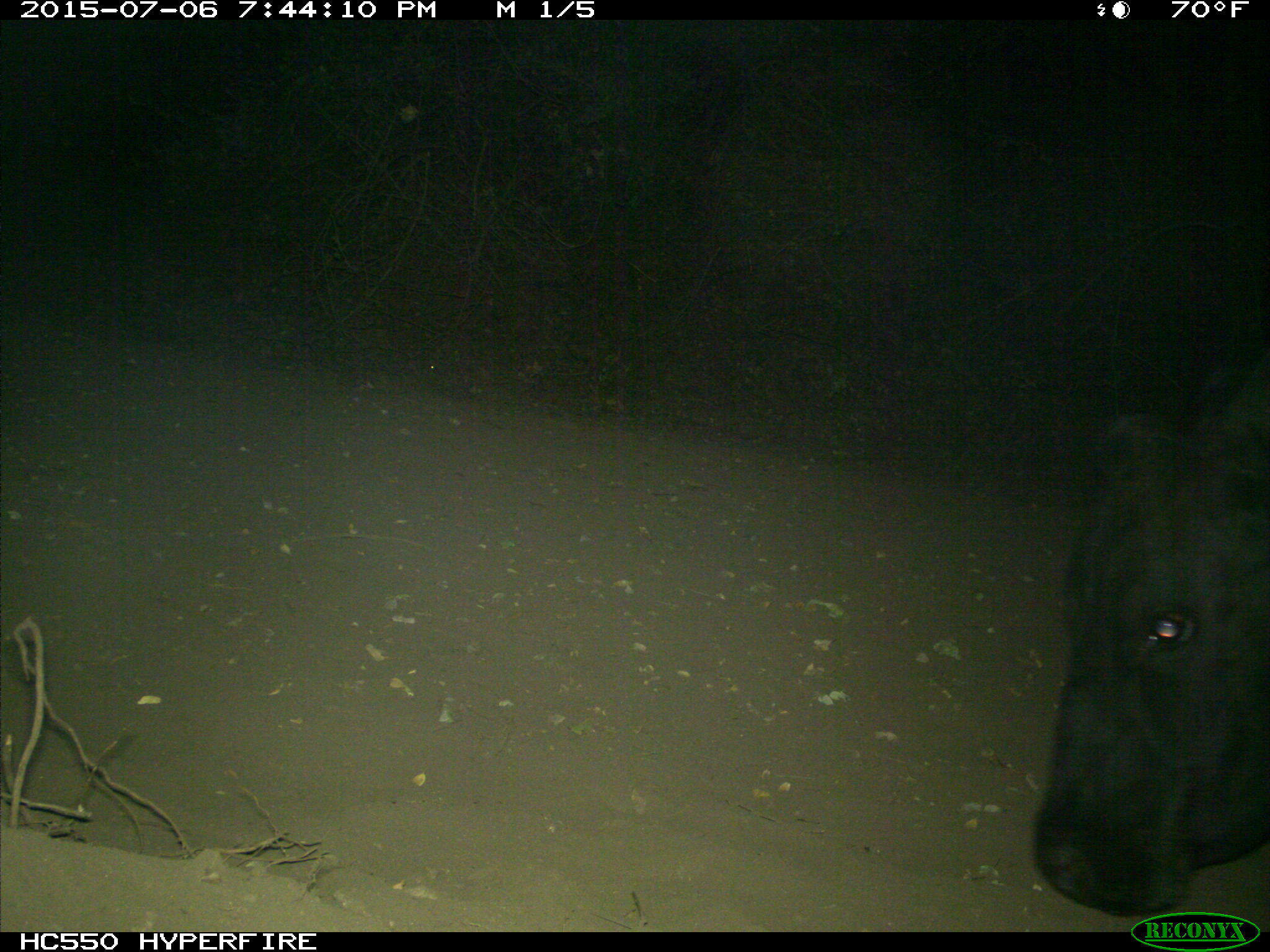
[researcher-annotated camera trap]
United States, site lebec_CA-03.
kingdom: Animalia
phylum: Chordata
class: Mammalia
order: Artiodactyla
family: Bovidae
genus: Bos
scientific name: Bos taurus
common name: domestic cow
Bos taurus (domestic cow).